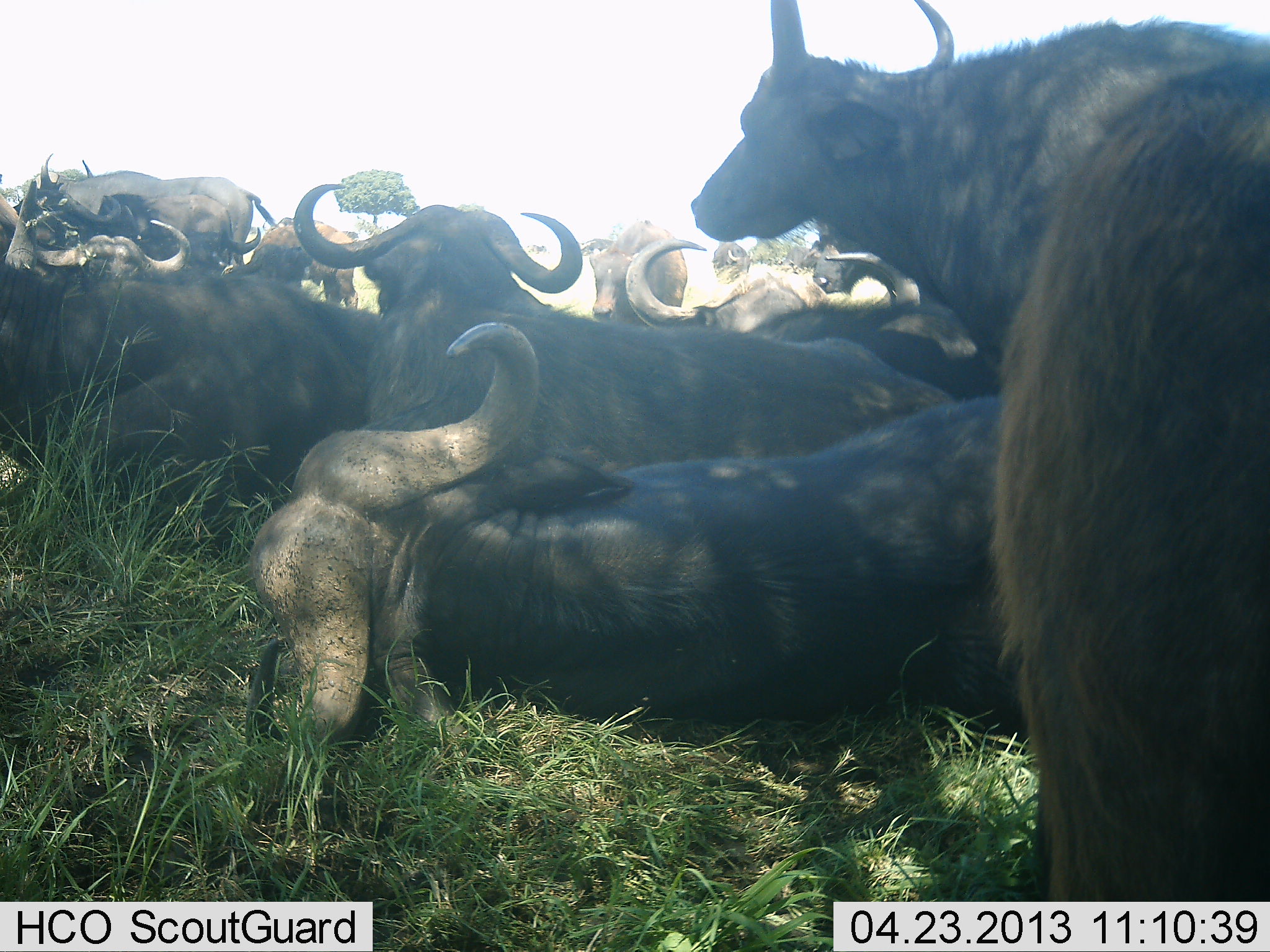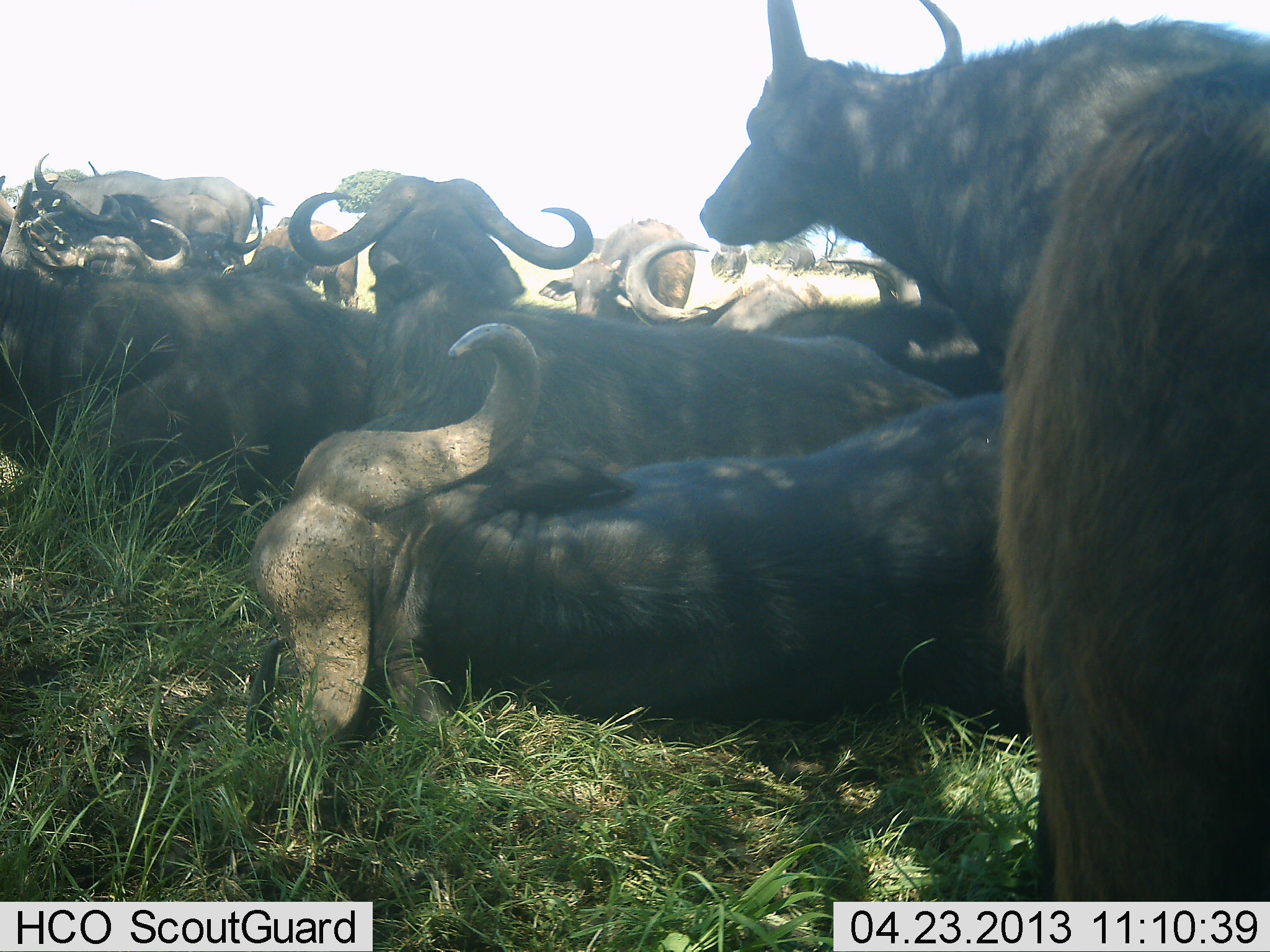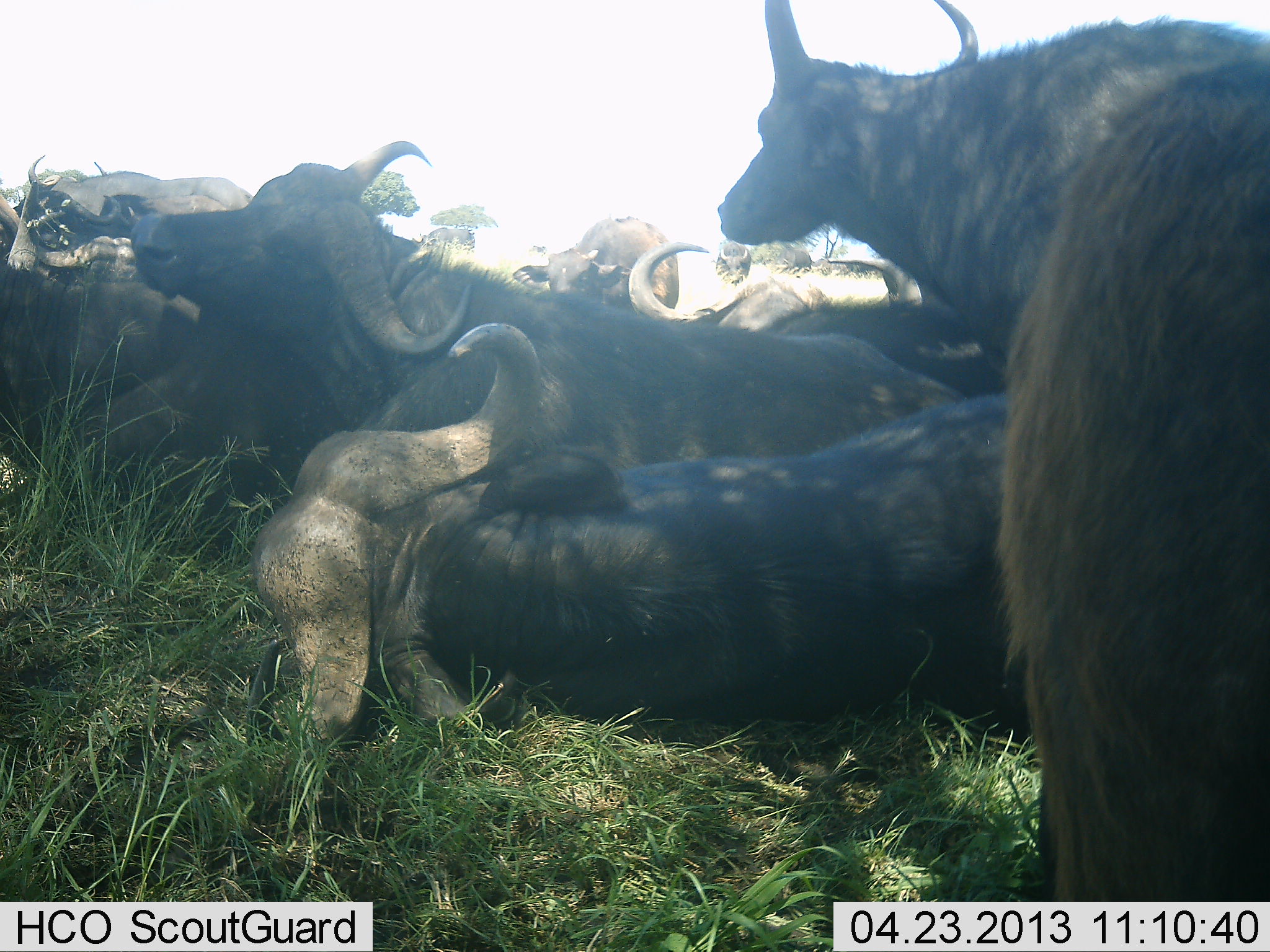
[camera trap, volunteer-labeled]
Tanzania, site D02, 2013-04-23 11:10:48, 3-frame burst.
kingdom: Animalia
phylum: Chordata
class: Mammalia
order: Artiodactyla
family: Bovidae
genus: Syncerus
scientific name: Syncerus caffer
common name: cape buffalo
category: buffalo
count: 11-50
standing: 60%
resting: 100%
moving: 0%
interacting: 40%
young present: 20%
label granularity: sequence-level